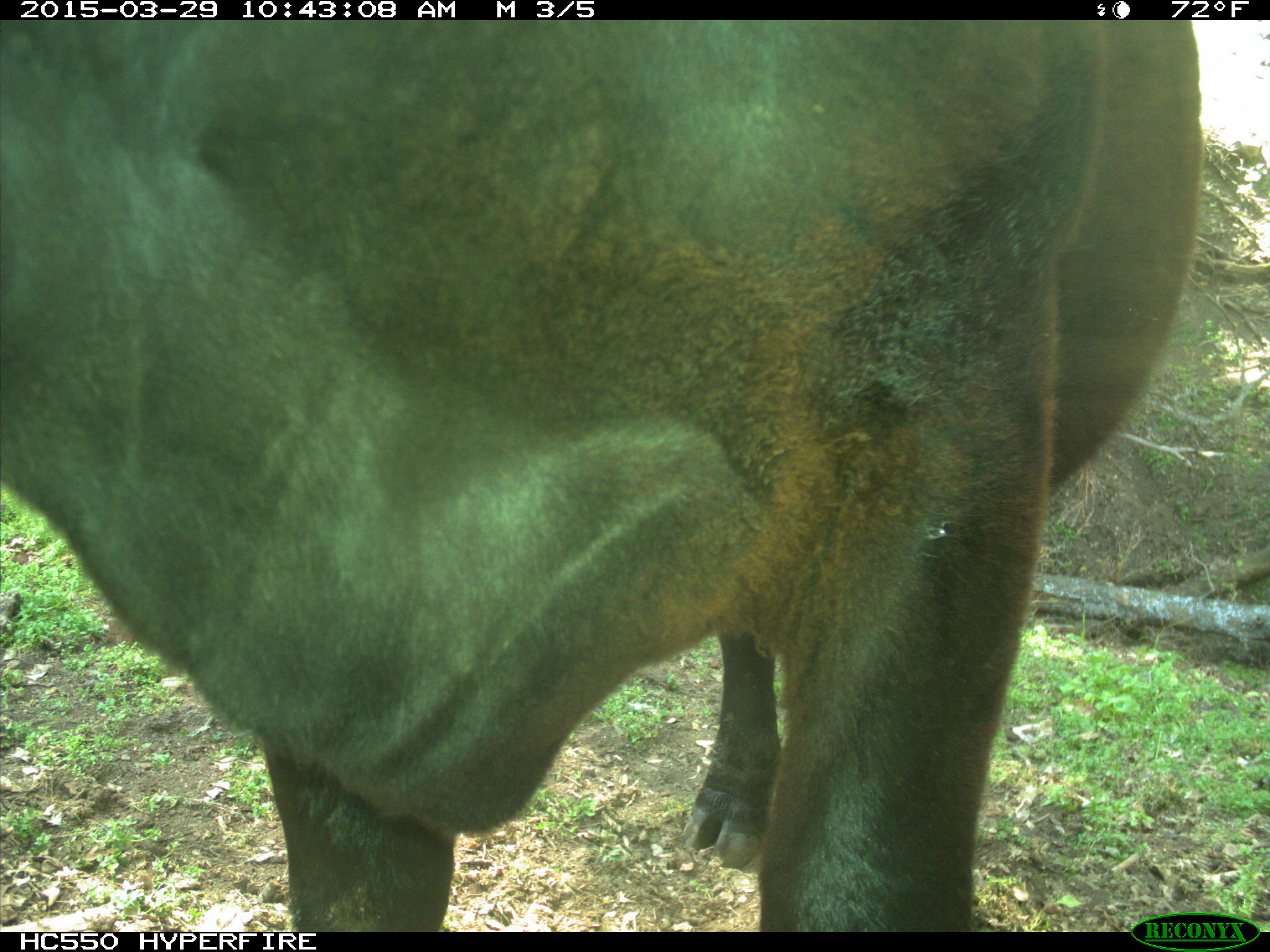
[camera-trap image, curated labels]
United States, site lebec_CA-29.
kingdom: Animalia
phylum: Chordata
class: Mammalia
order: Artiodactyla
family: Bovidae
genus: Bos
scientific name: Bos taurus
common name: domestic cow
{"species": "Bos taurus (domestic cow)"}